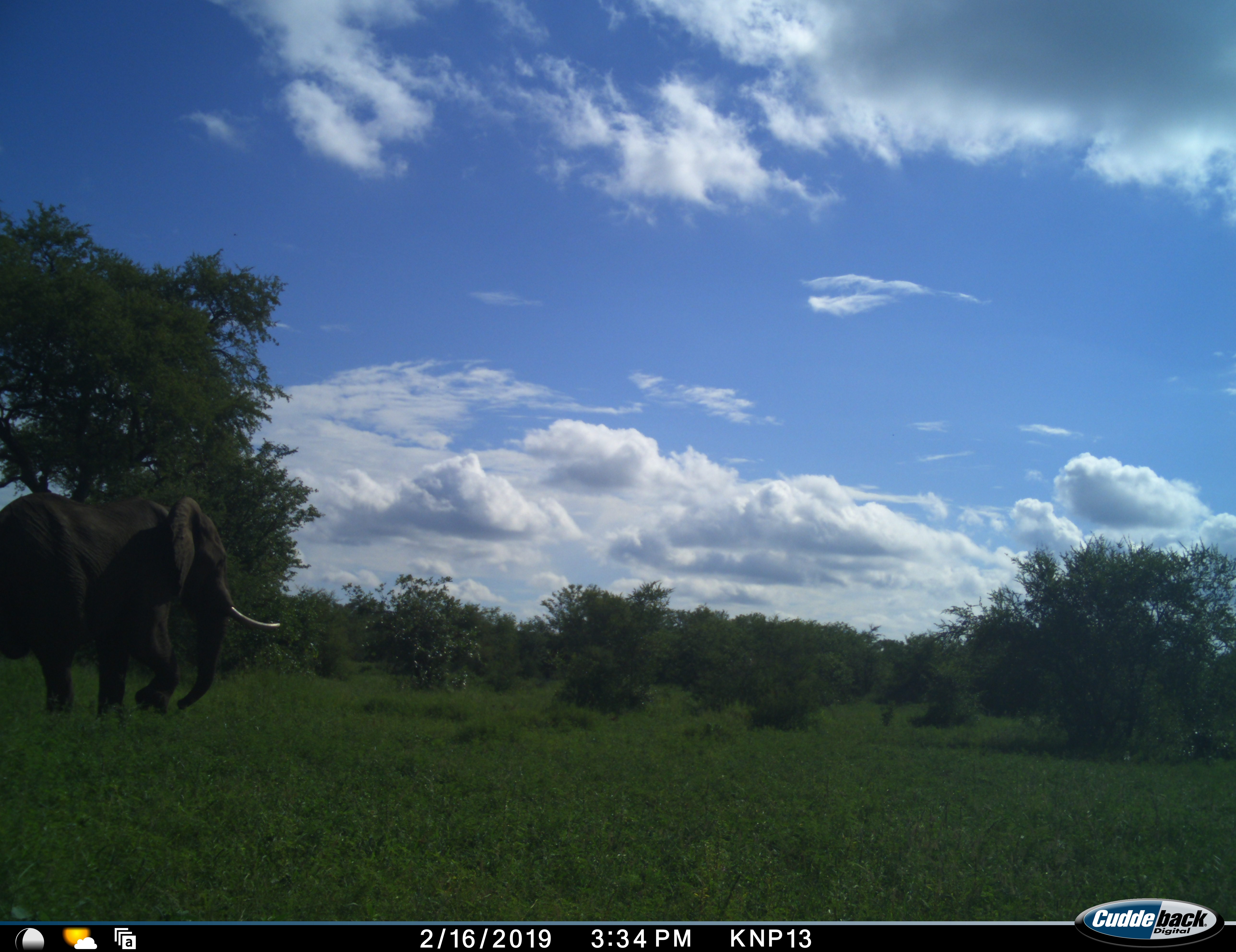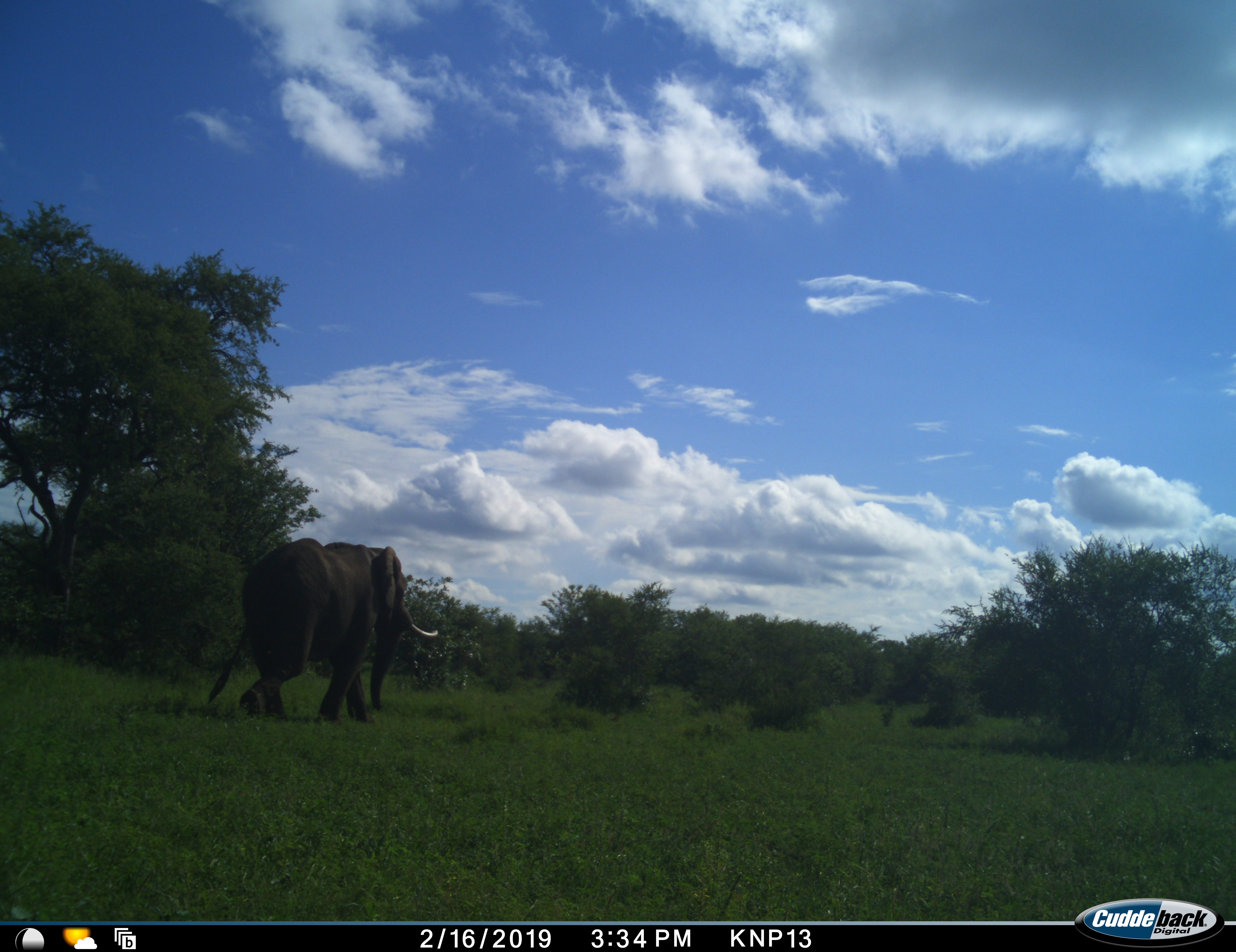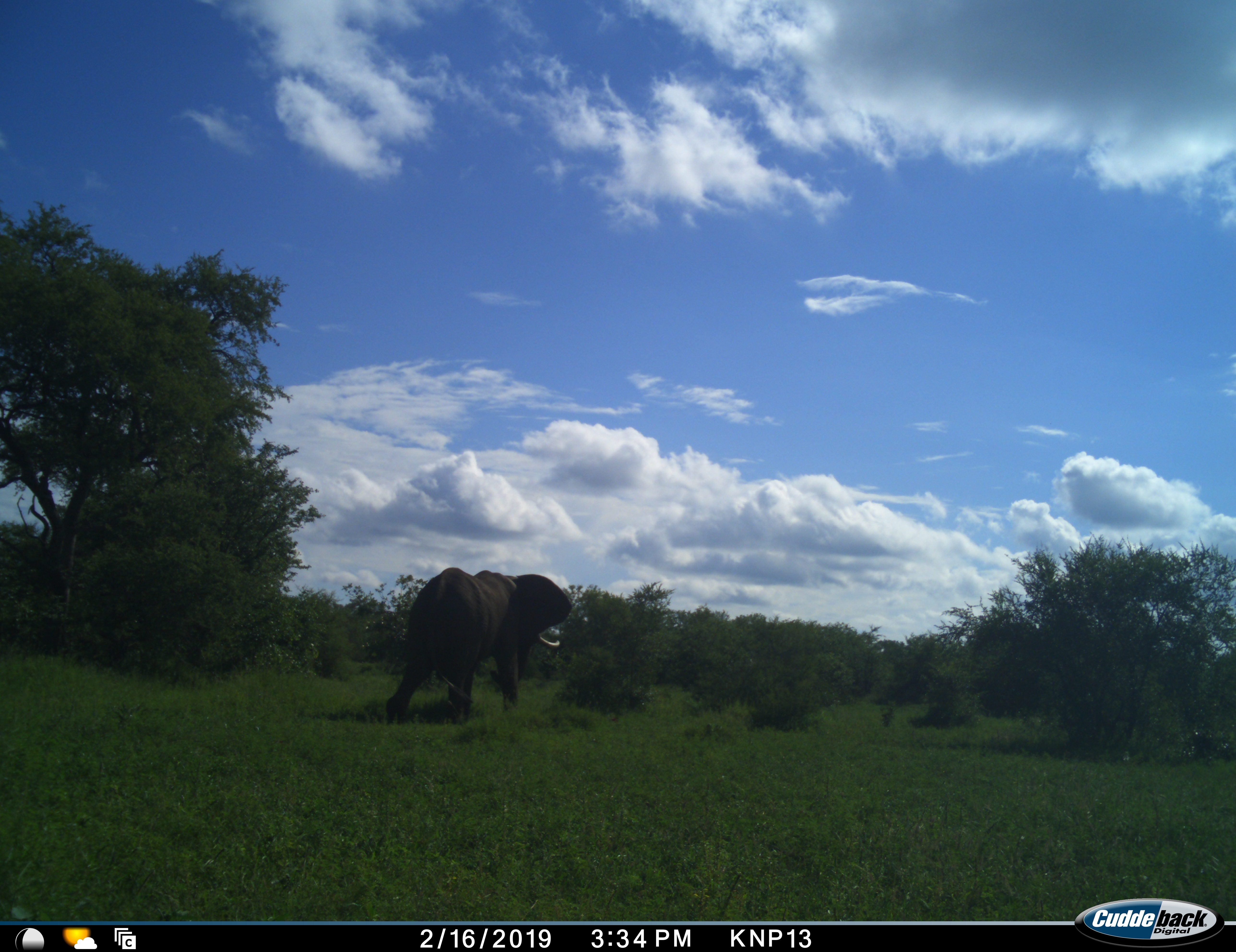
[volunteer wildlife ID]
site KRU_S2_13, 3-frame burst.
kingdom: Animalia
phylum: Chordata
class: Mammalia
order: Proboscidea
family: Elephantidae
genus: Loxodonta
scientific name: Loxodonta africana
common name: african bush elephant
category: elephant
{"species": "elephant (african bush elephant) (Loxodonta africana)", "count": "1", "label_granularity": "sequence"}